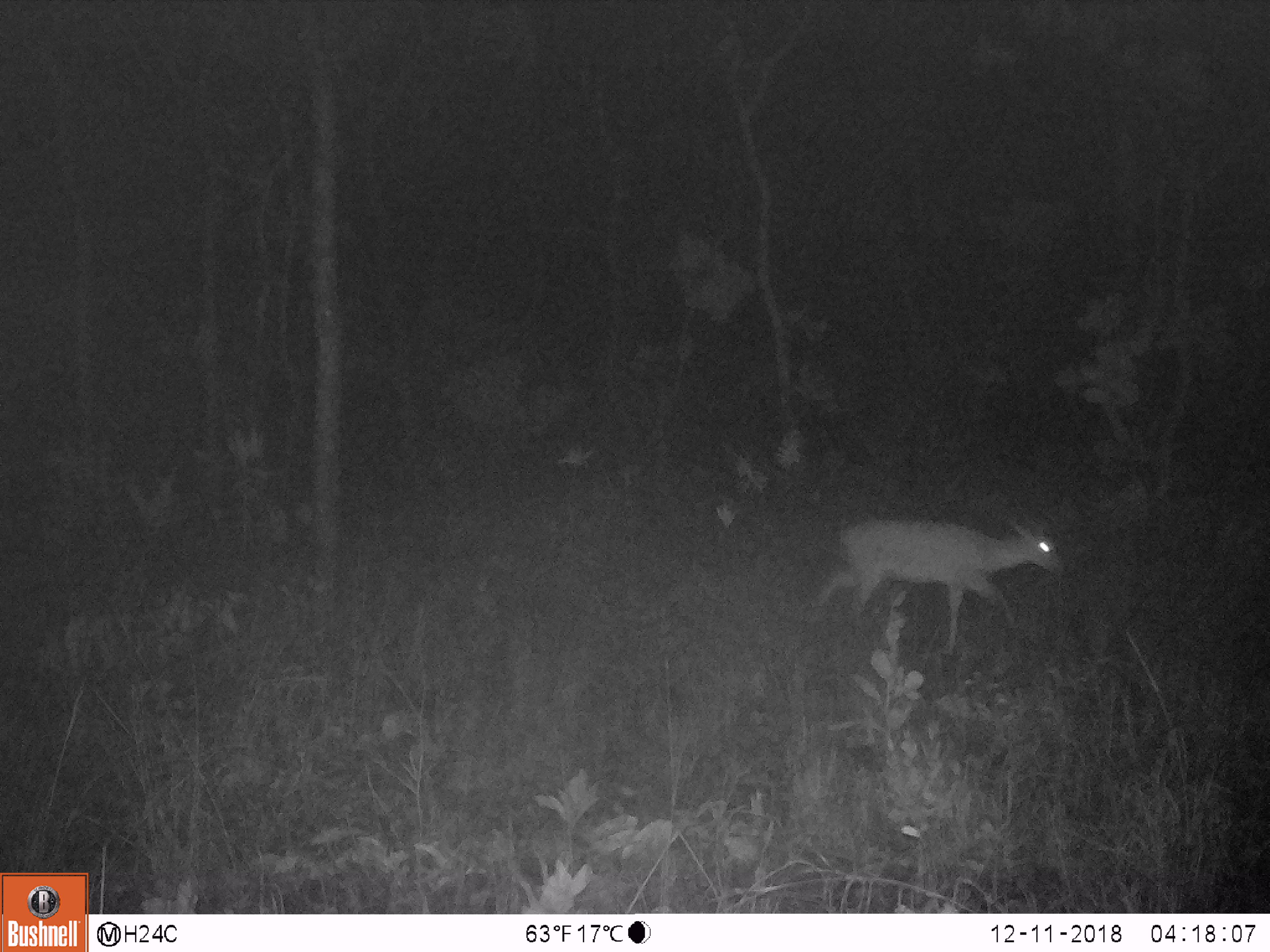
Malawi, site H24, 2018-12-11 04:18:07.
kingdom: Animalia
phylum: Chordata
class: Mammalia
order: Artiodactyla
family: Bovidae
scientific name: Antilopinae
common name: small antelope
Small antelope (Antilopinae), count 1.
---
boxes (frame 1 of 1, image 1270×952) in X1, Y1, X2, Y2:
small antelope: 814, 516, 1067, 649